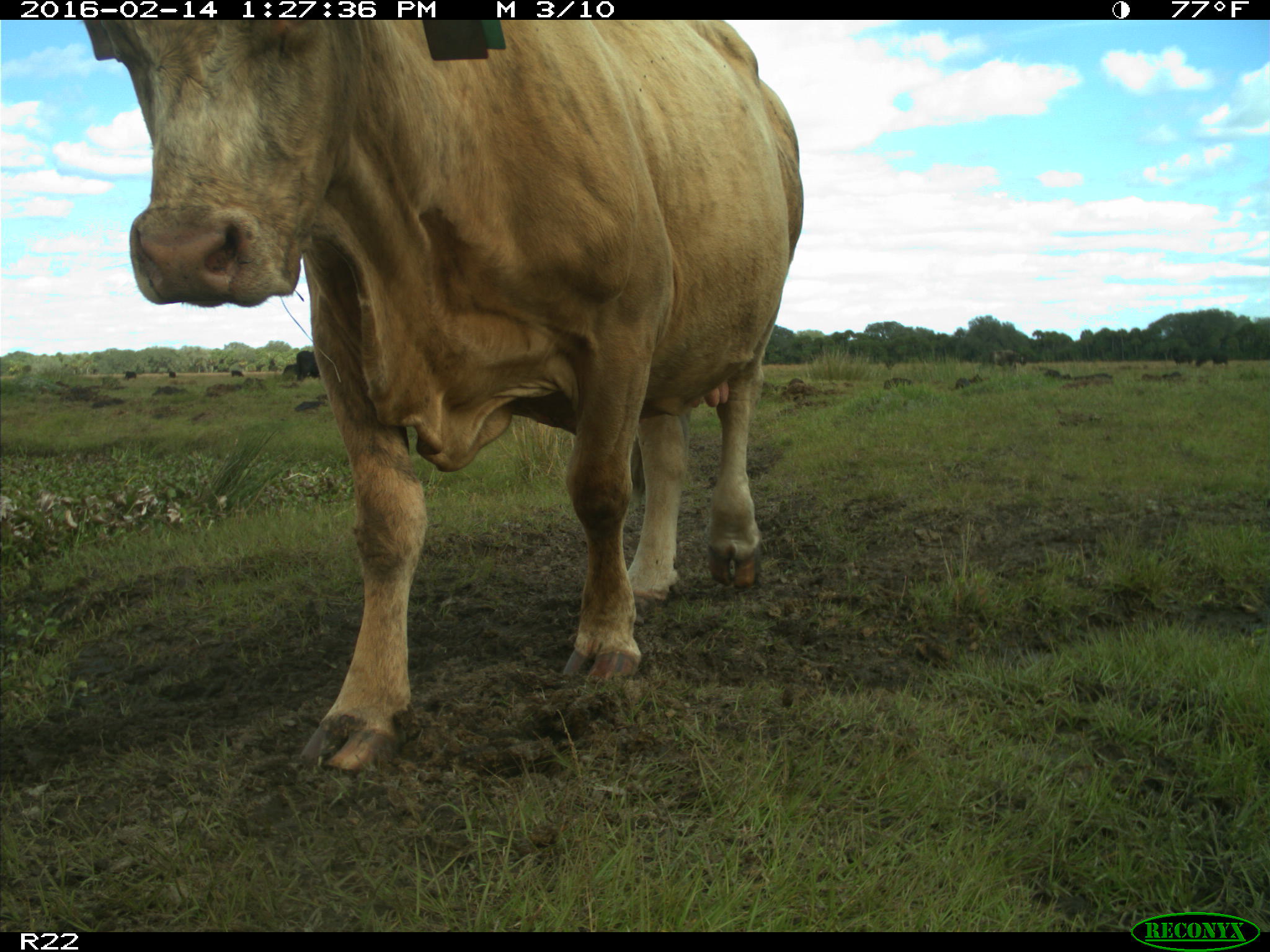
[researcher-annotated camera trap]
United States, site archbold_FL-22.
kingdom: Animalia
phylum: Chordata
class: Mammalia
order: Artiodactyla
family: Bovidae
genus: Bos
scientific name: Bos taurus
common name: domestic cow